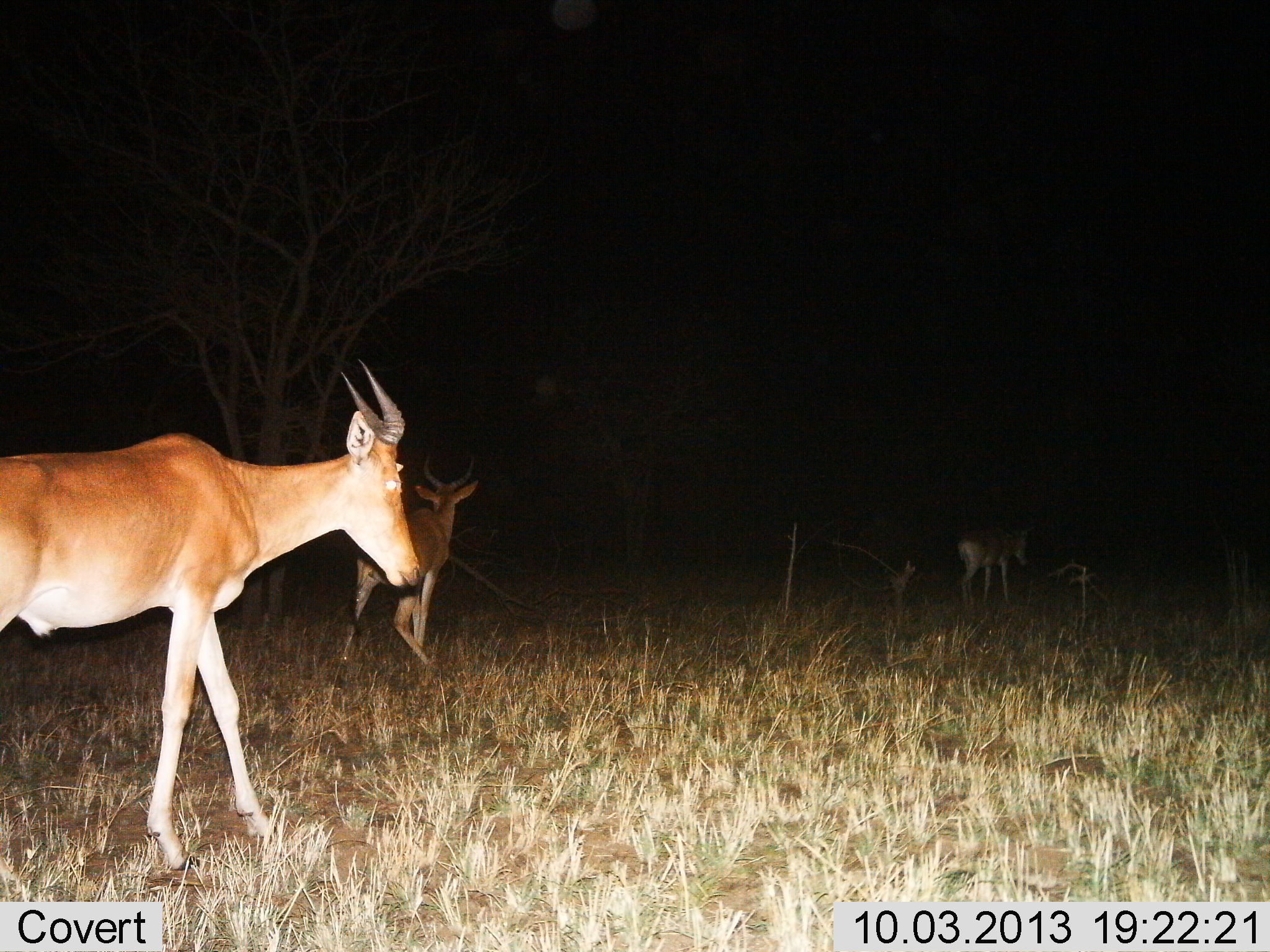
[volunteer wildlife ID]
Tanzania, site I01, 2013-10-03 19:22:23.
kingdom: Animalia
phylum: Chordata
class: Mammalia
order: Artiodactyla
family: Bovidae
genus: Alcelaphus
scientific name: Alcelaphus buselaphus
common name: hartebeest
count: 3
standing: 25%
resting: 0%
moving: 83%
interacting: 0%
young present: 12%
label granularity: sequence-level